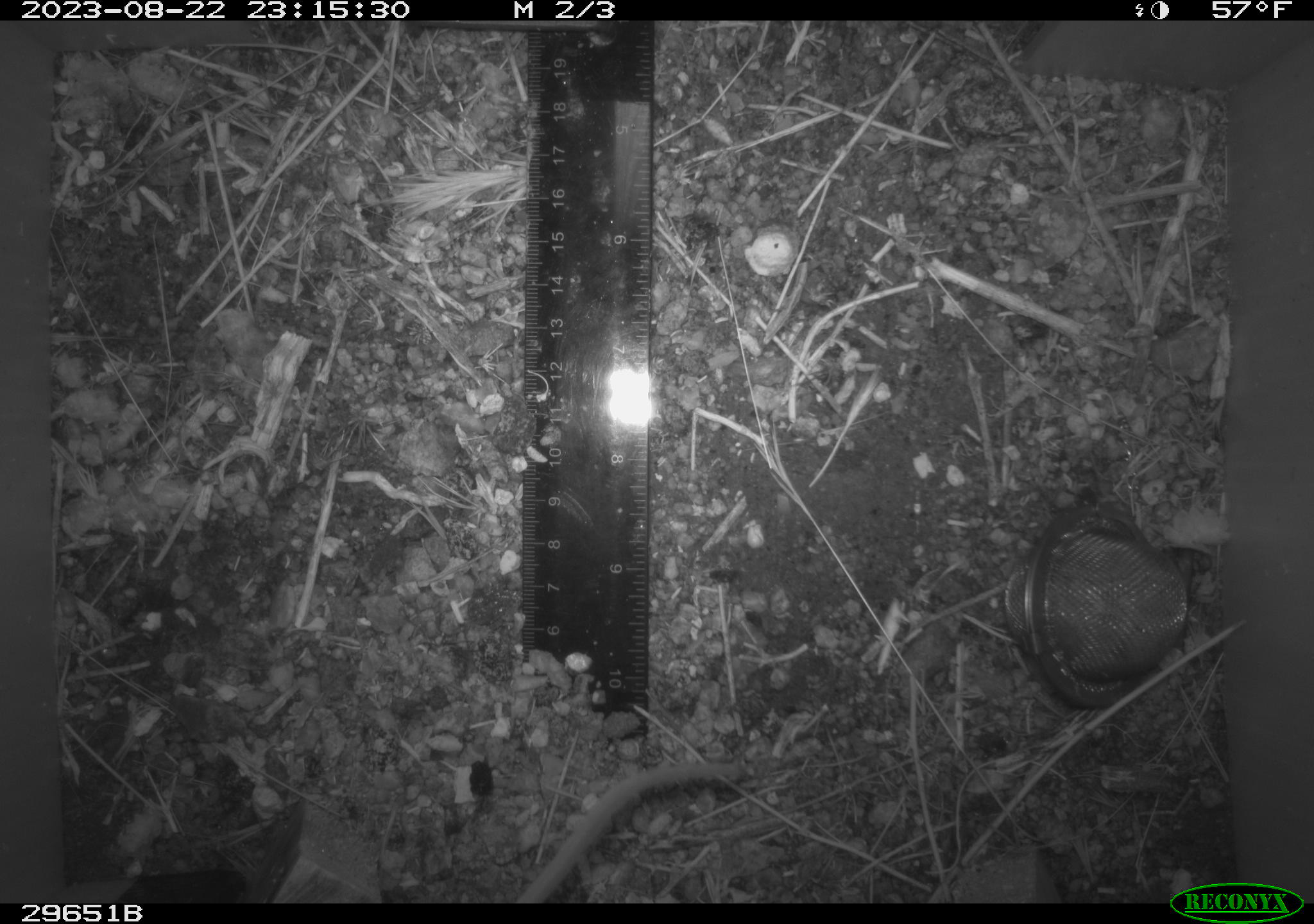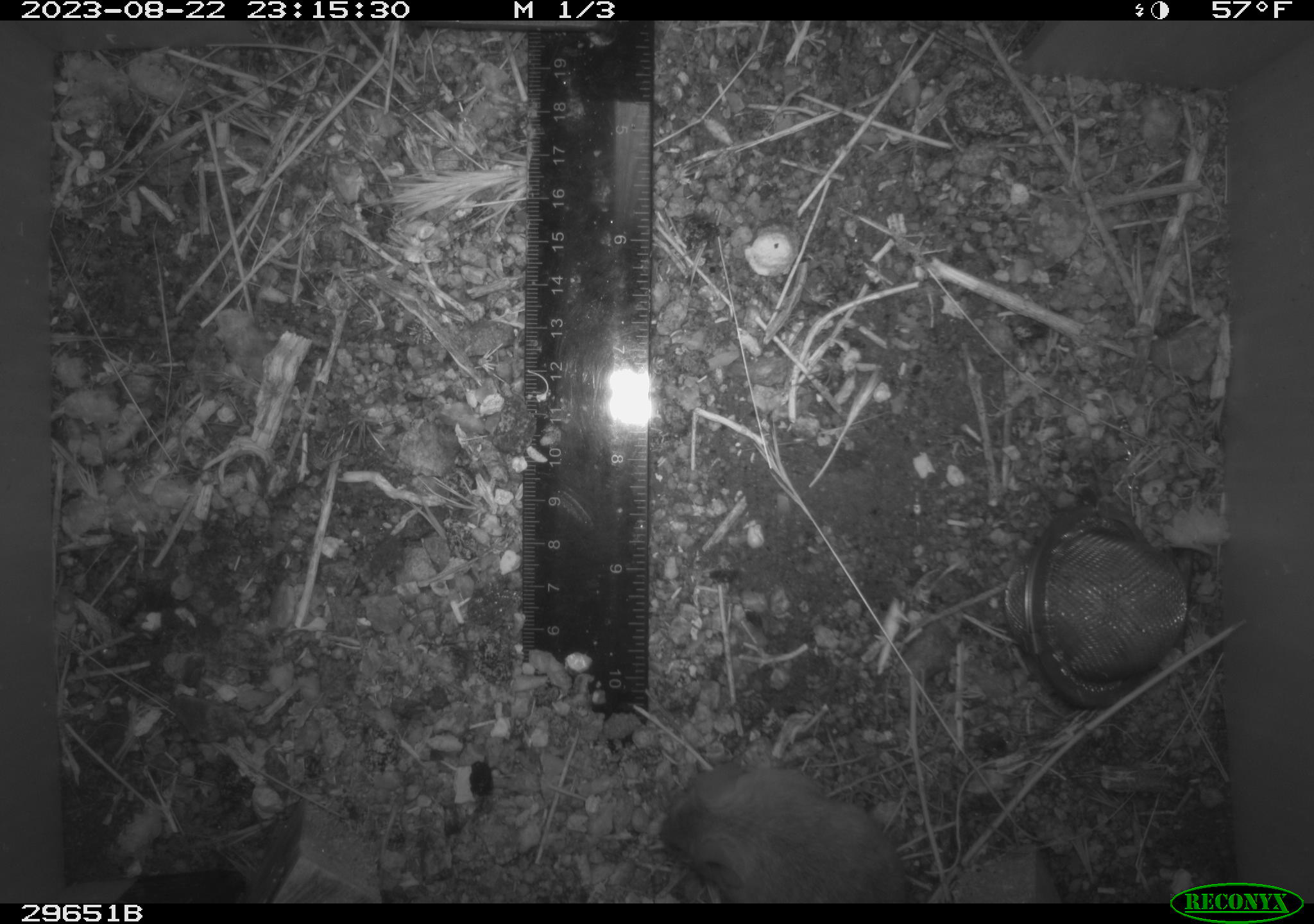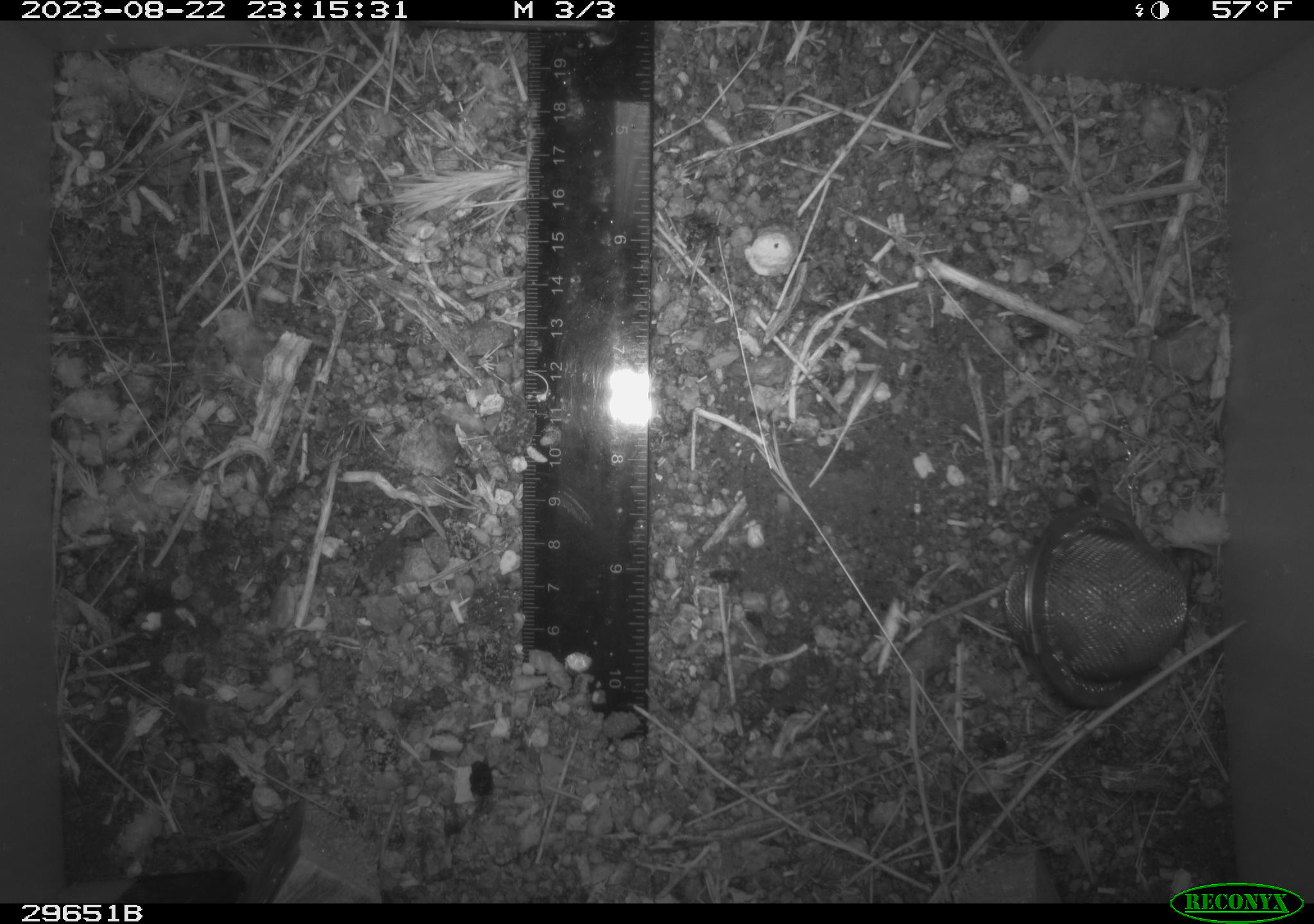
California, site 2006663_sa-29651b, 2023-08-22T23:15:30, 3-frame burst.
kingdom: Animalia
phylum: Chordata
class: Mammalia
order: Rodentia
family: Cricetidae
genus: Peromyscus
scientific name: Peromyscus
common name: deer mice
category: peromyscus species